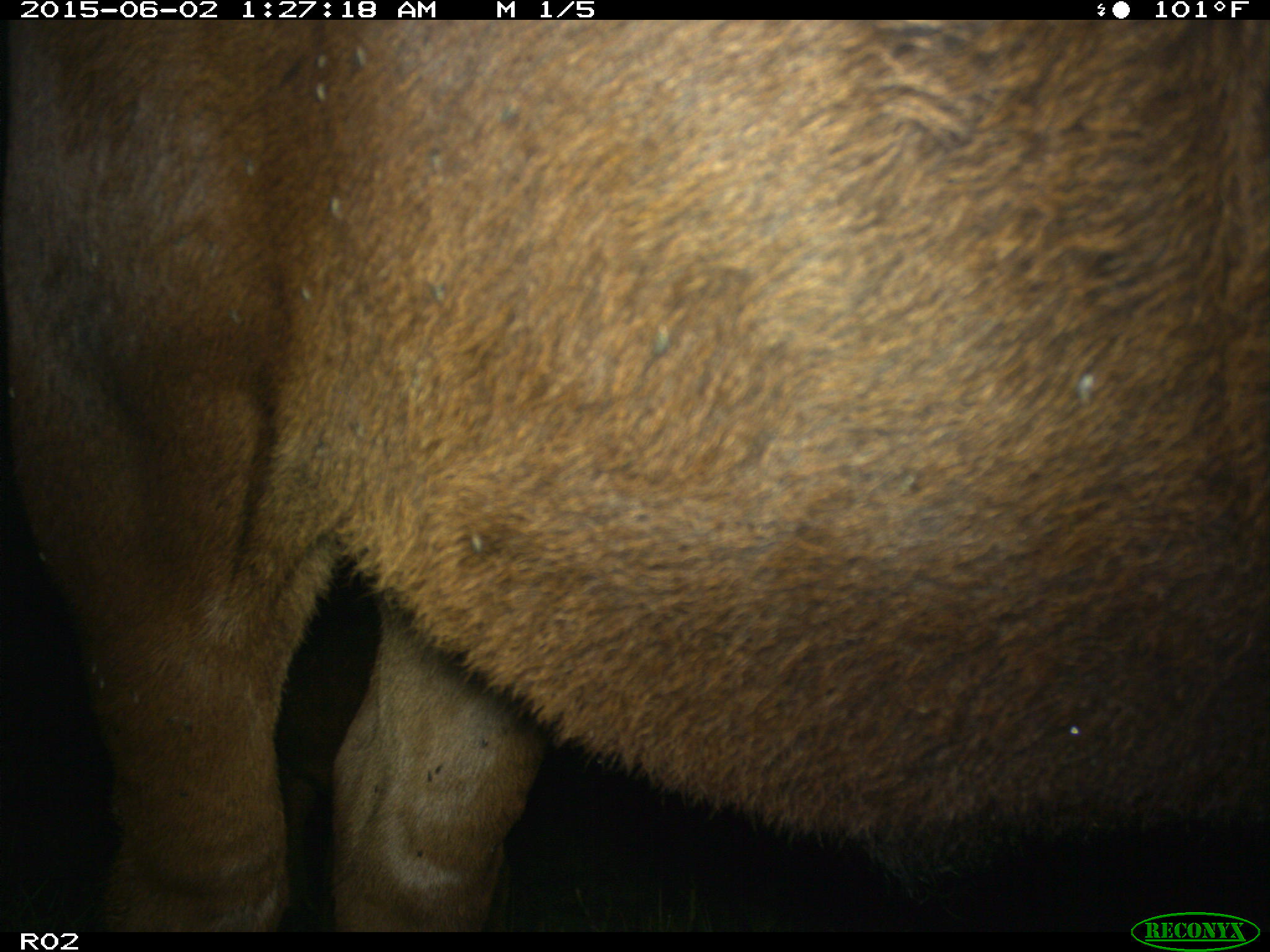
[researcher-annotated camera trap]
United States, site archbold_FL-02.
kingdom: Animalia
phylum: Chordata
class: Mammalia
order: Artiodactyla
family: Bovidae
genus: Bos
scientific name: Bos taurus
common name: domestic cow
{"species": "Bos taurus (domestic cow)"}